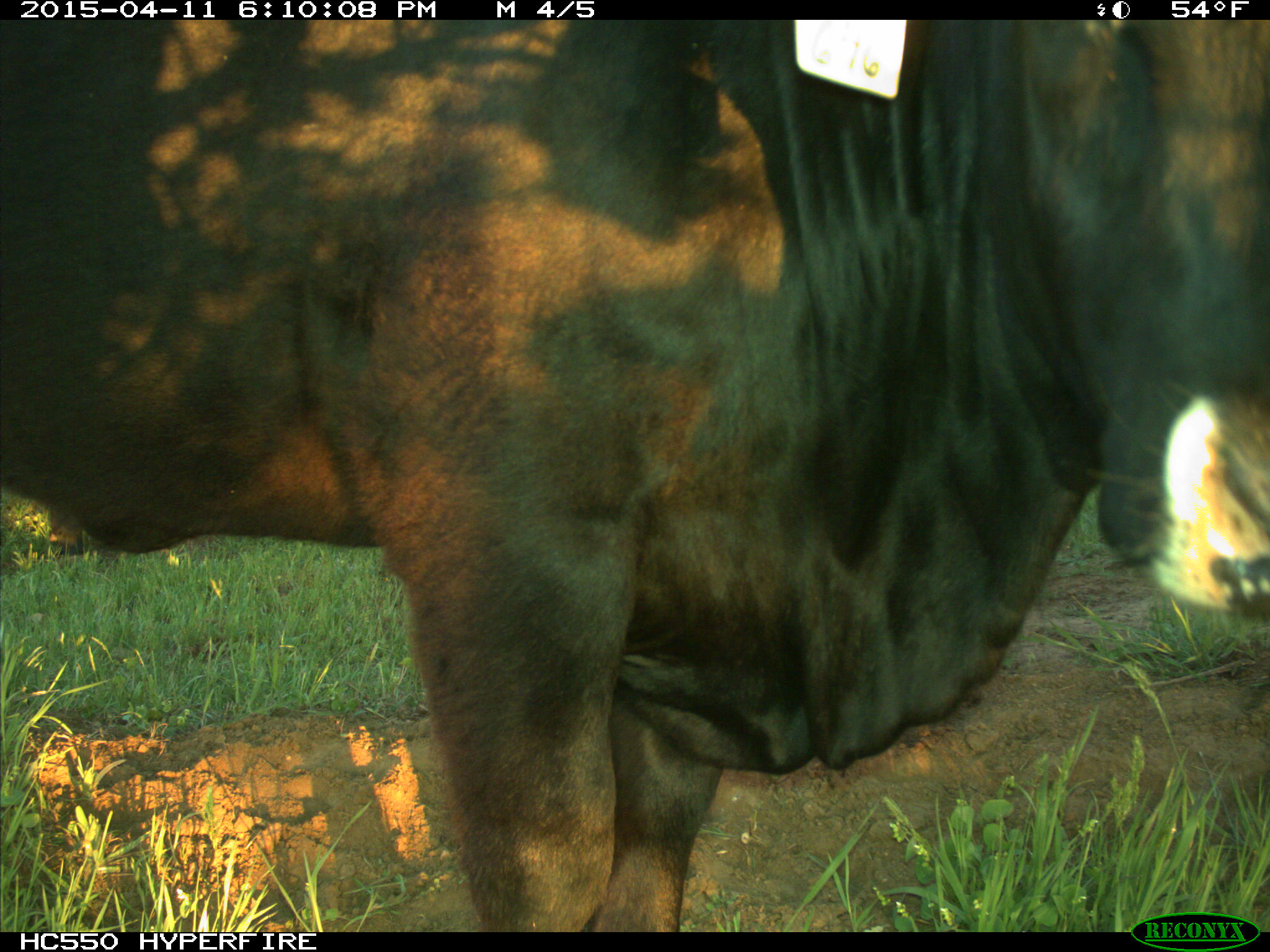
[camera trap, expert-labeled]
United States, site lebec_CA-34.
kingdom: Animalia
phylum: Chordata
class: Mammalia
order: Artiodactyla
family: Bovidae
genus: Bos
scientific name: Bos taurus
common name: domestic cow